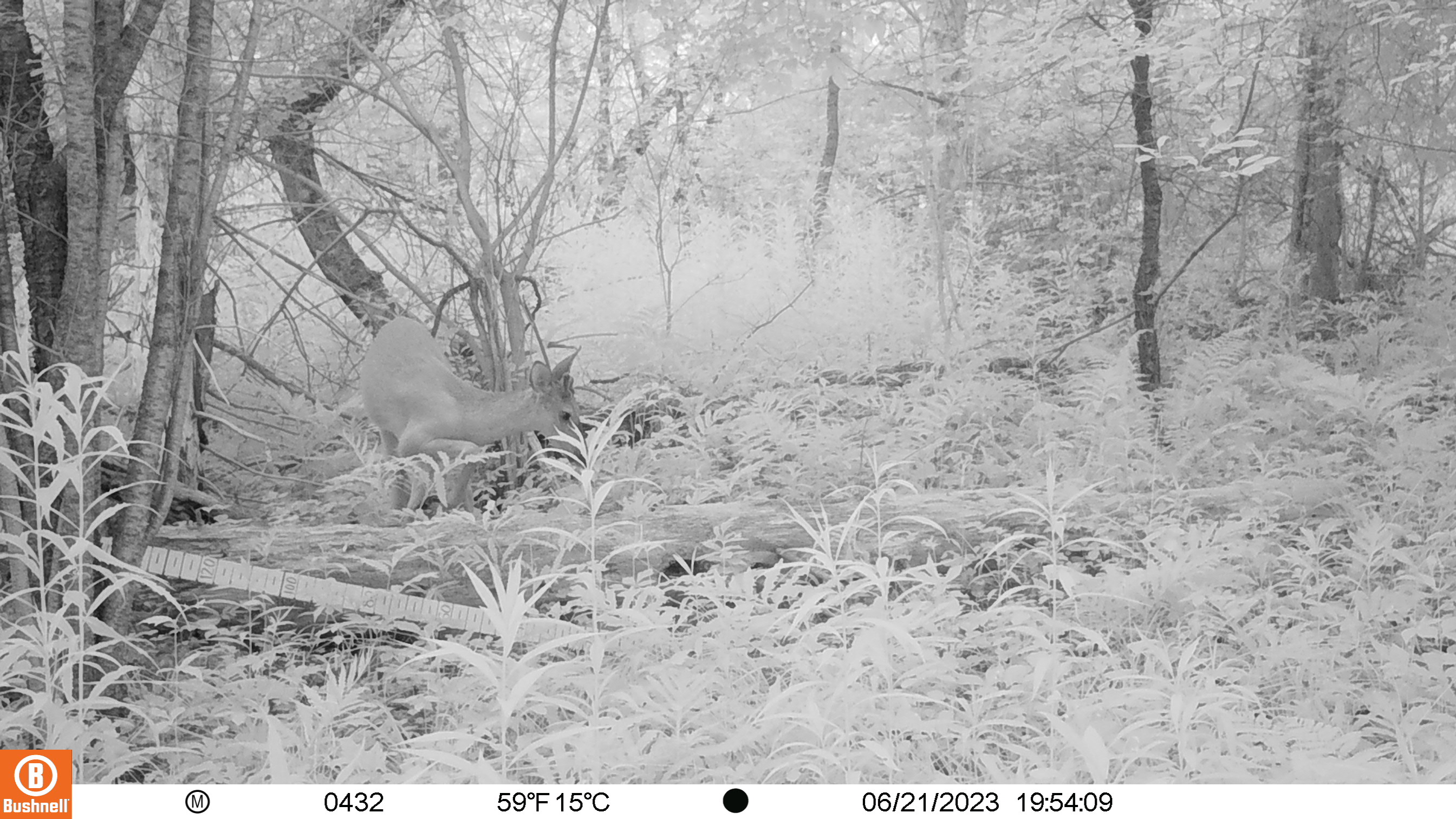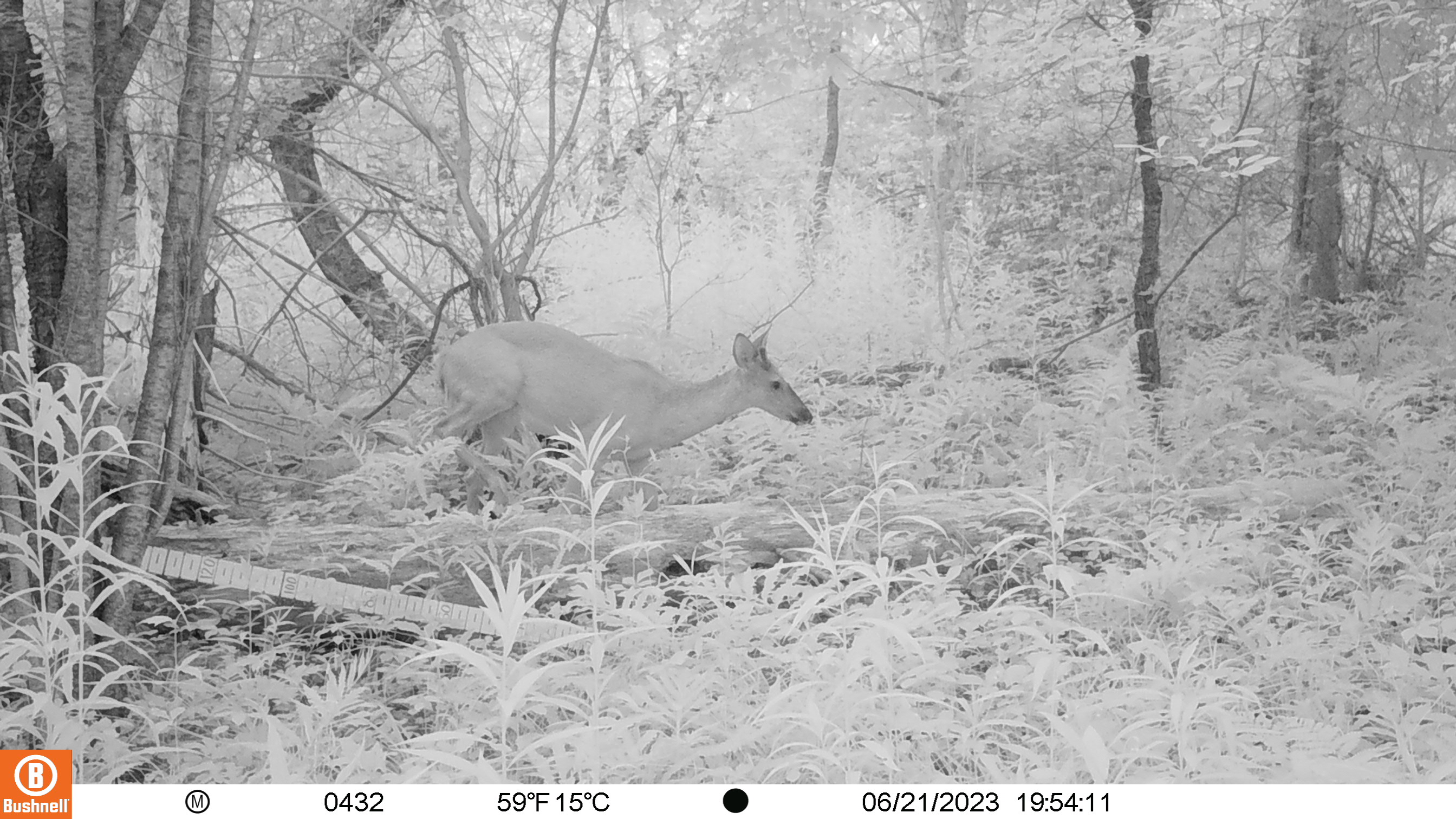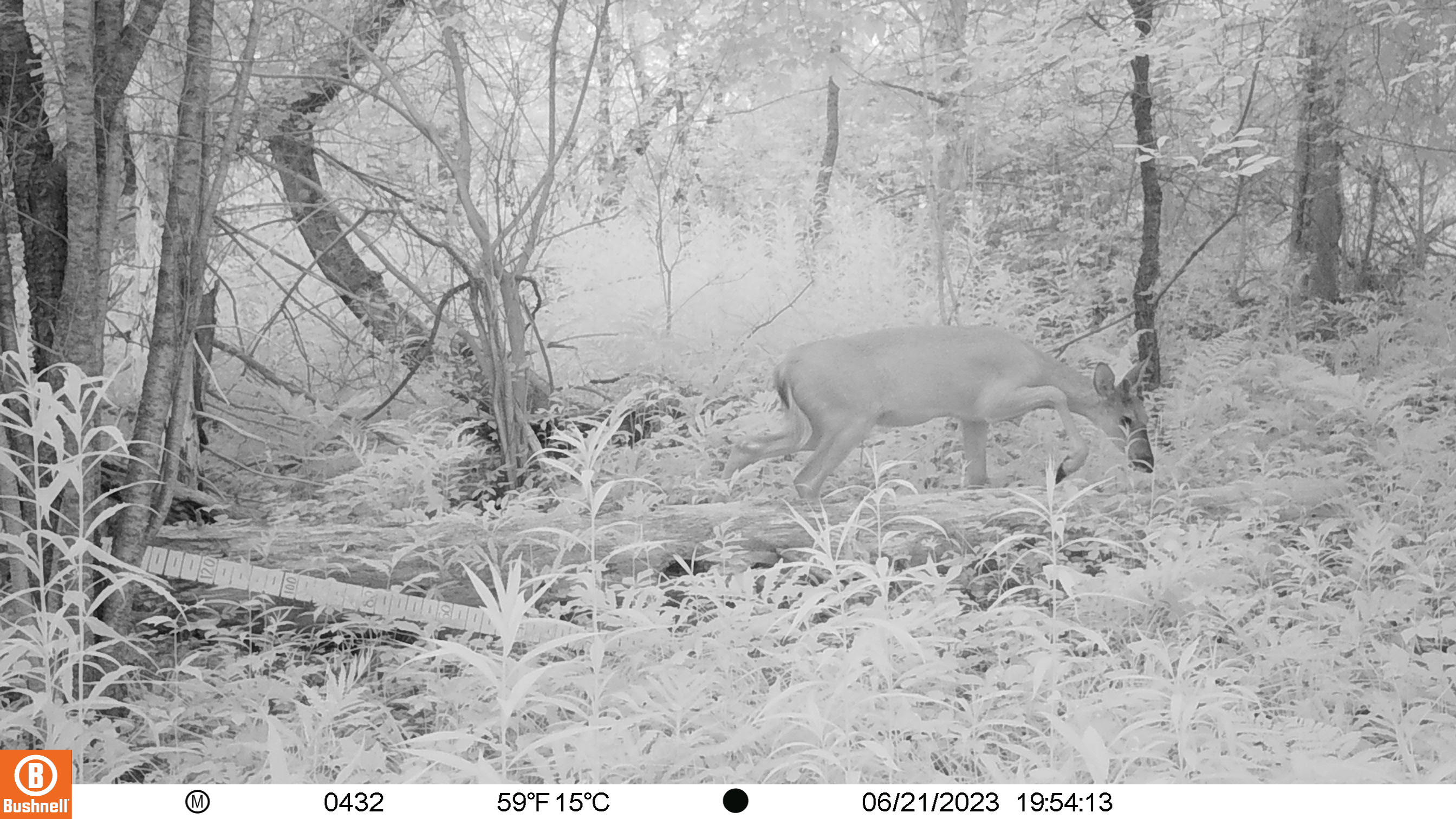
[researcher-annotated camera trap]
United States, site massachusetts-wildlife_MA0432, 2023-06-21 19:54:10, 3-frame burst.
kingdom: Animalia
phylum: Chordata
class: Mammalia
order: Artiodactyla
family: Cervidae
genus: Odocoileus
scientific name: Odocoileus virginianus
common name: white-tailed deer